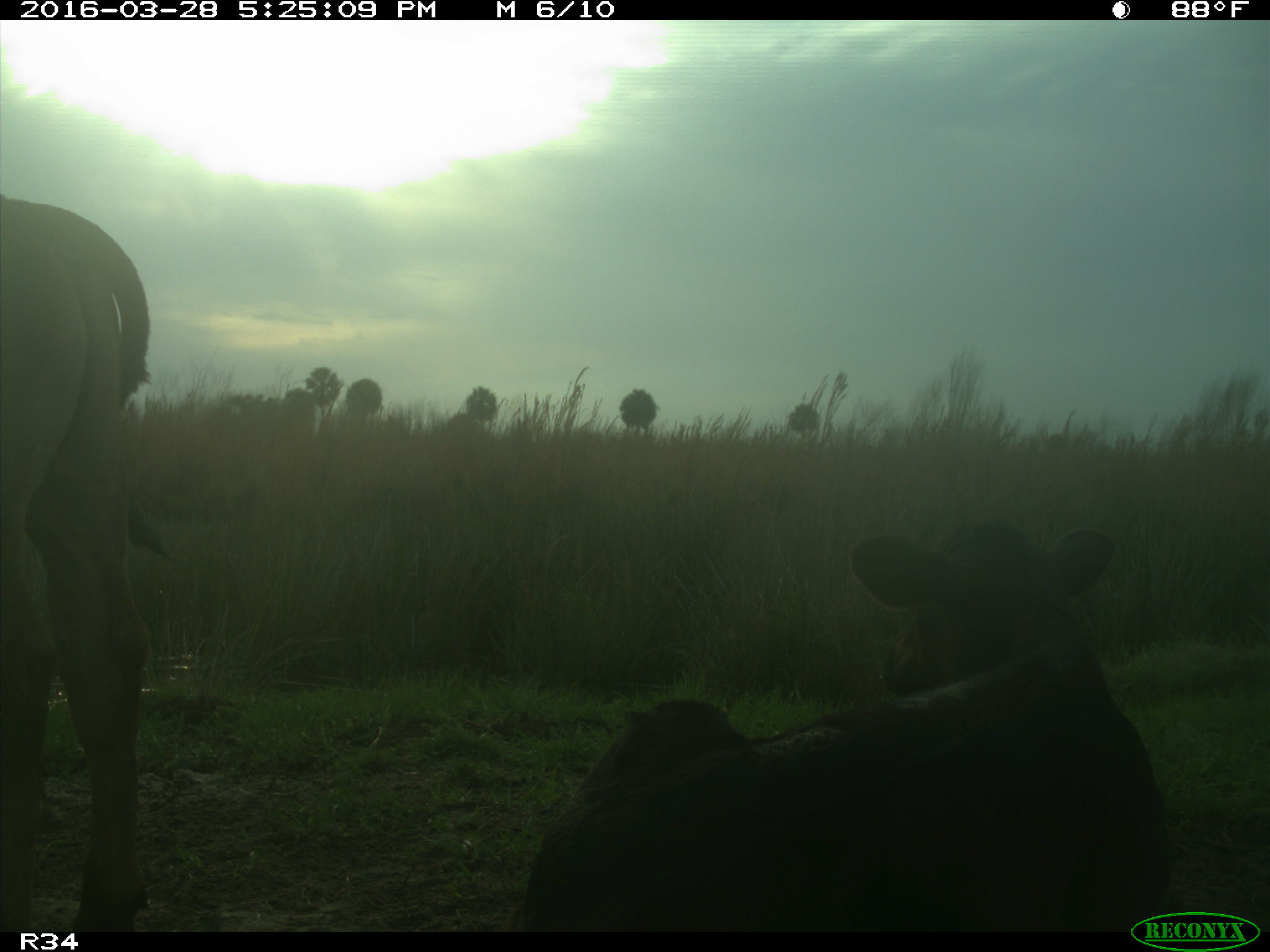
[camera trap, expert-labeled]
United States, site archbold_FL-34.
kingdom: Animalia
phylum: Chordata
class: Mammalia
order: Artiodactyla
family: Bovidae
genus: Bos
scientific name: Bos taurus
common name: domestic cow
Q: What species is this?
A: Bos taurus (domestic cow).